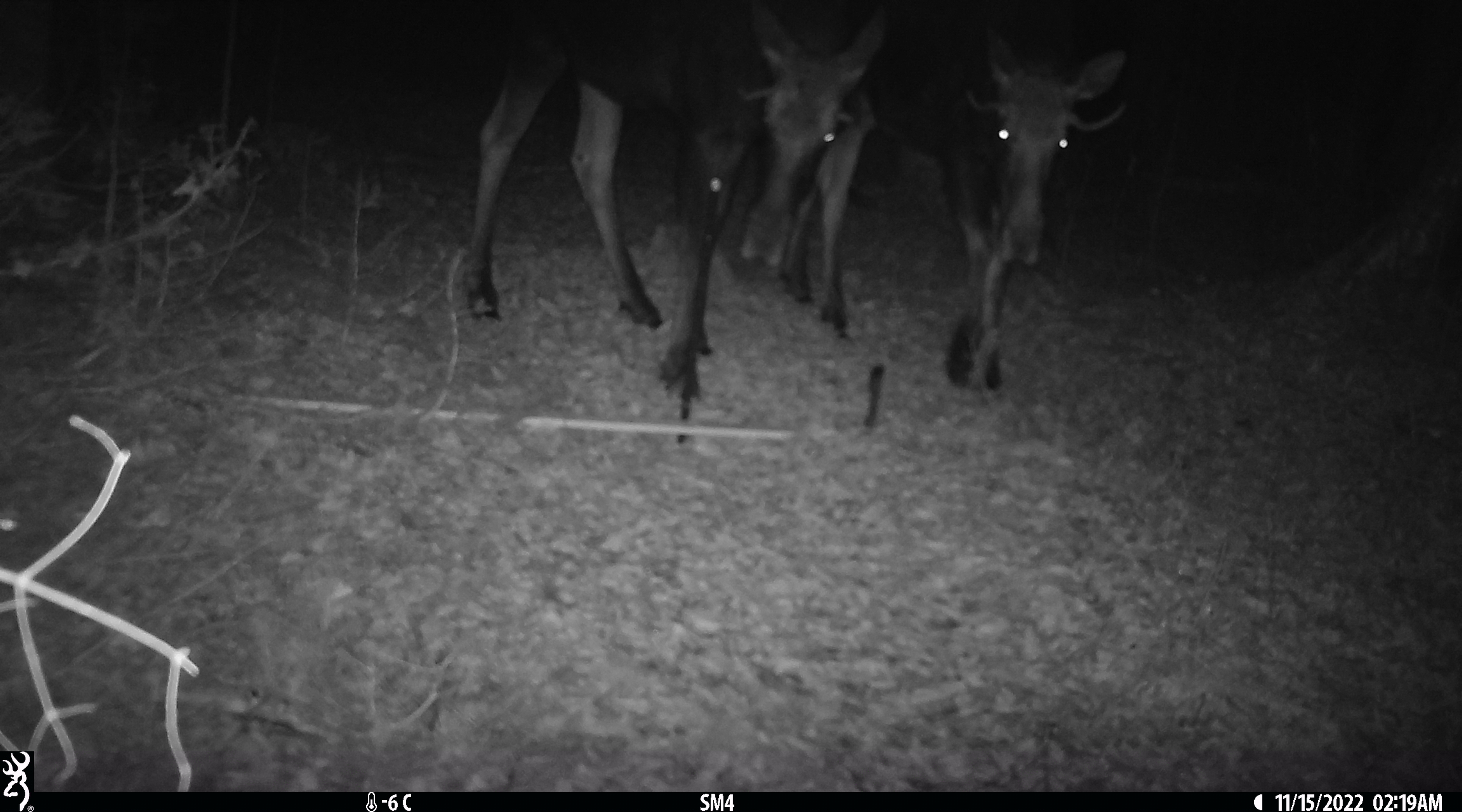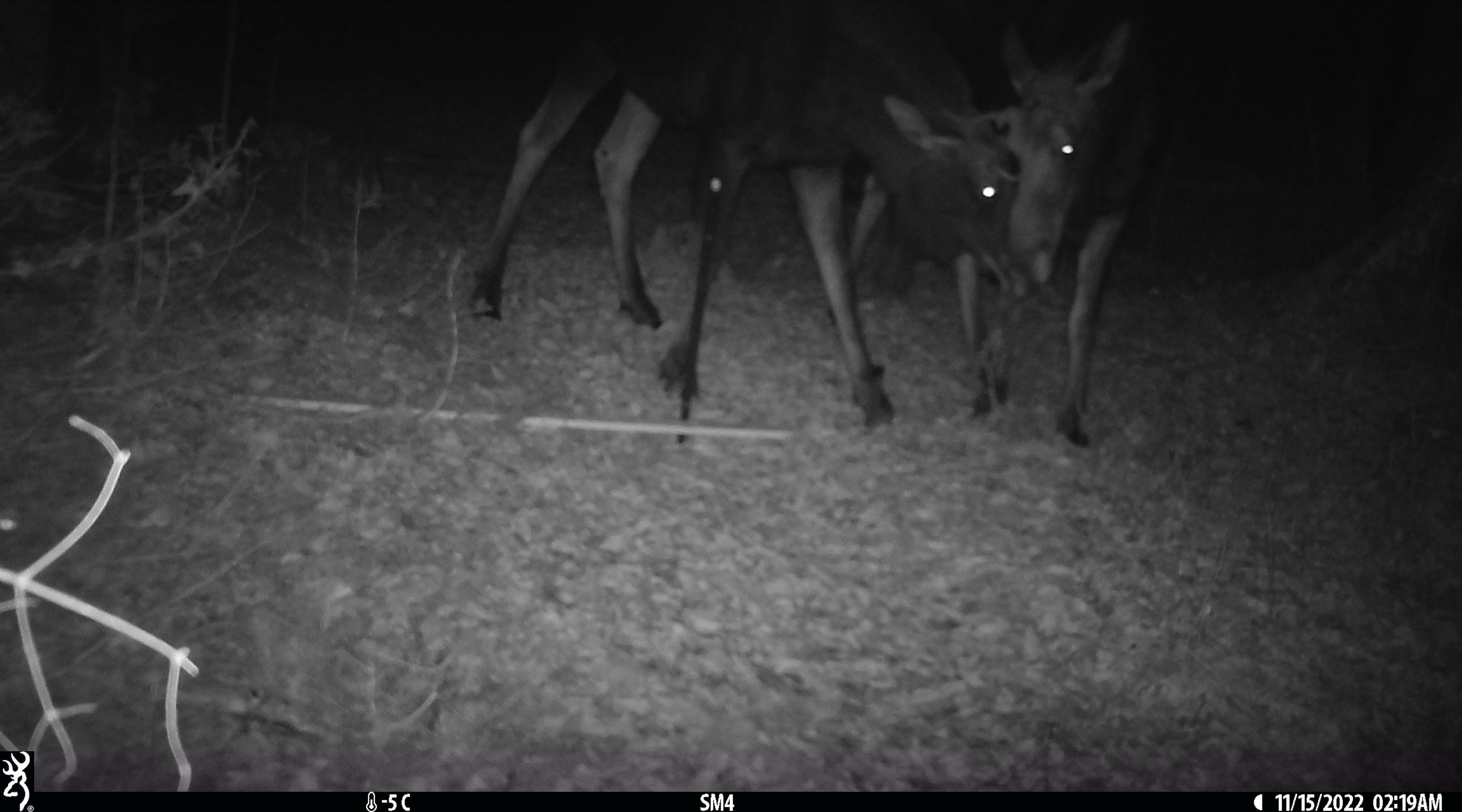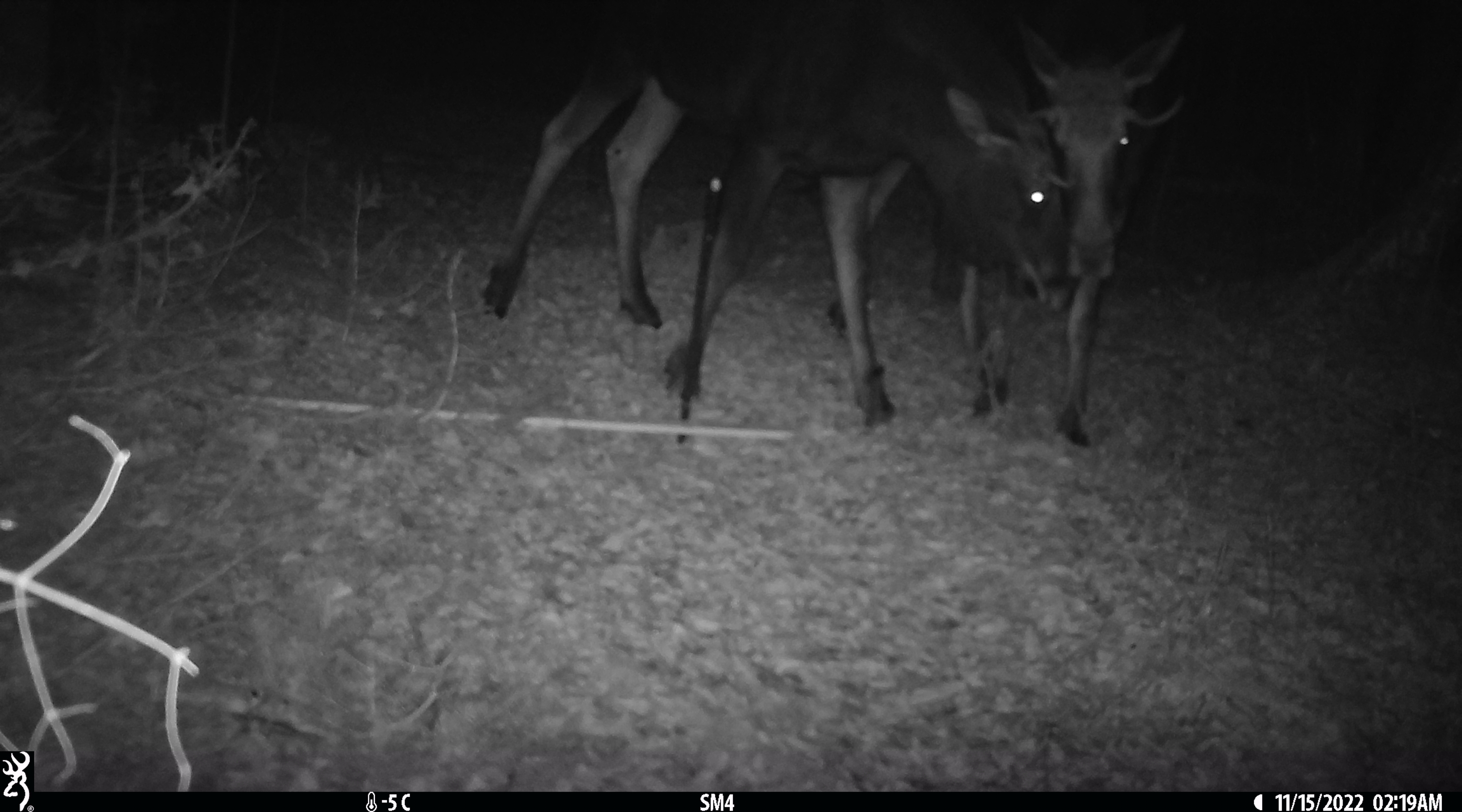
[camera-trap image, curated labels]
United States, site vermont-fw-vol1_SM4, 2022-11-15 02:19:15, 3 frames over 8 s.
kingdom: Animalia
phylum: Chordata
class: Mammalia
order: Artiodactyla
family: Cervidae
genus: Alces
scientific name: Alces alces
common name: moose